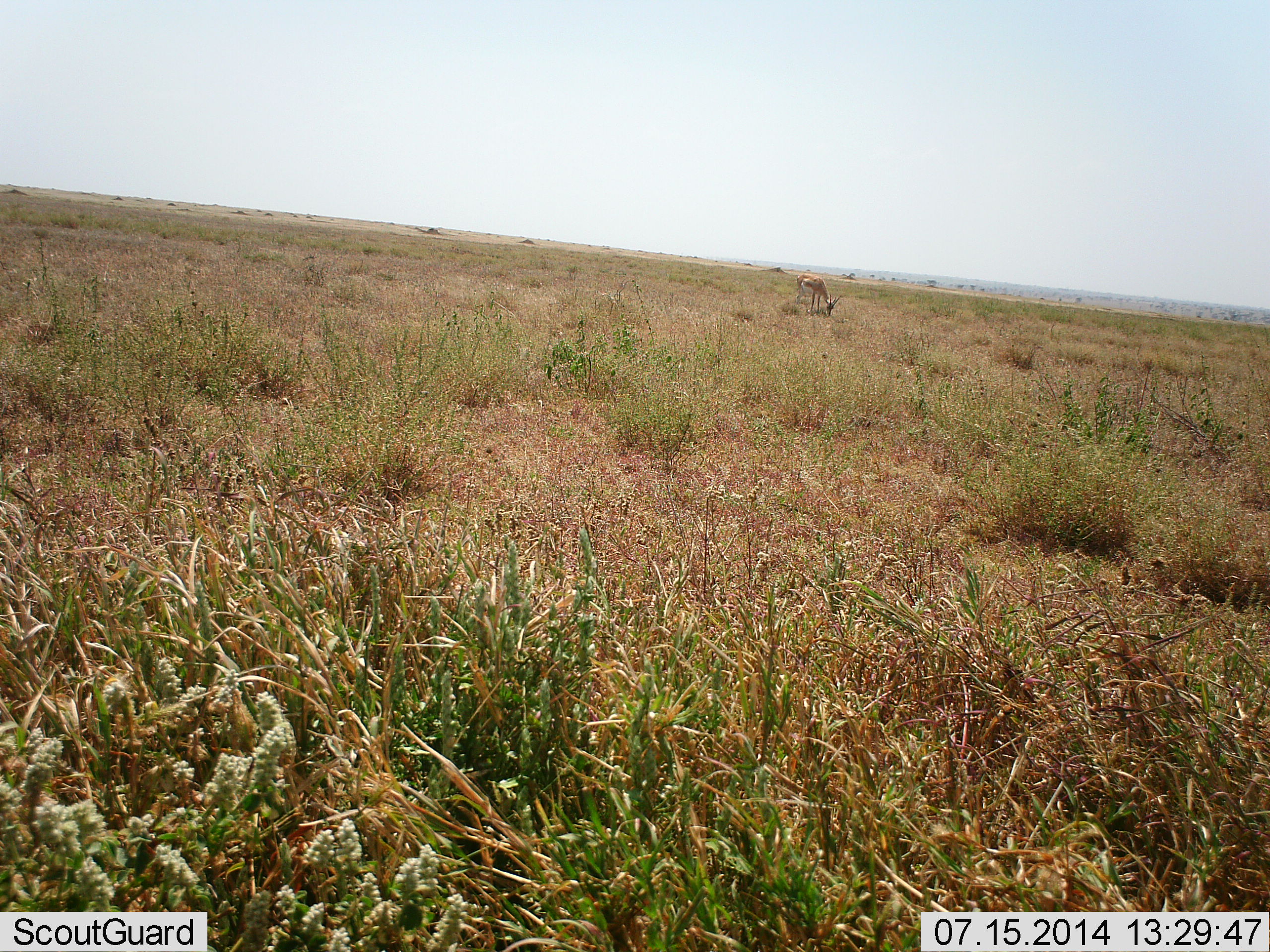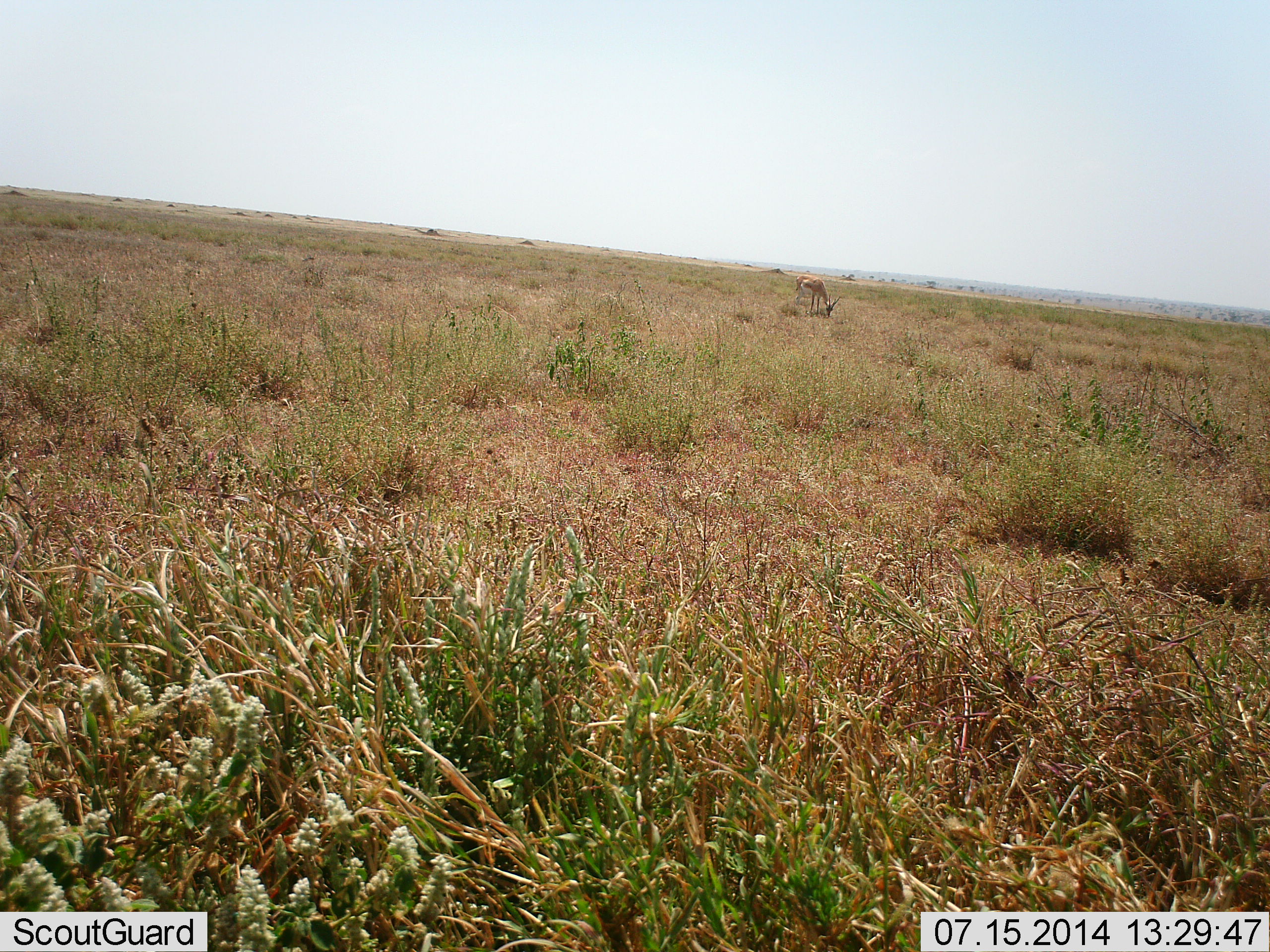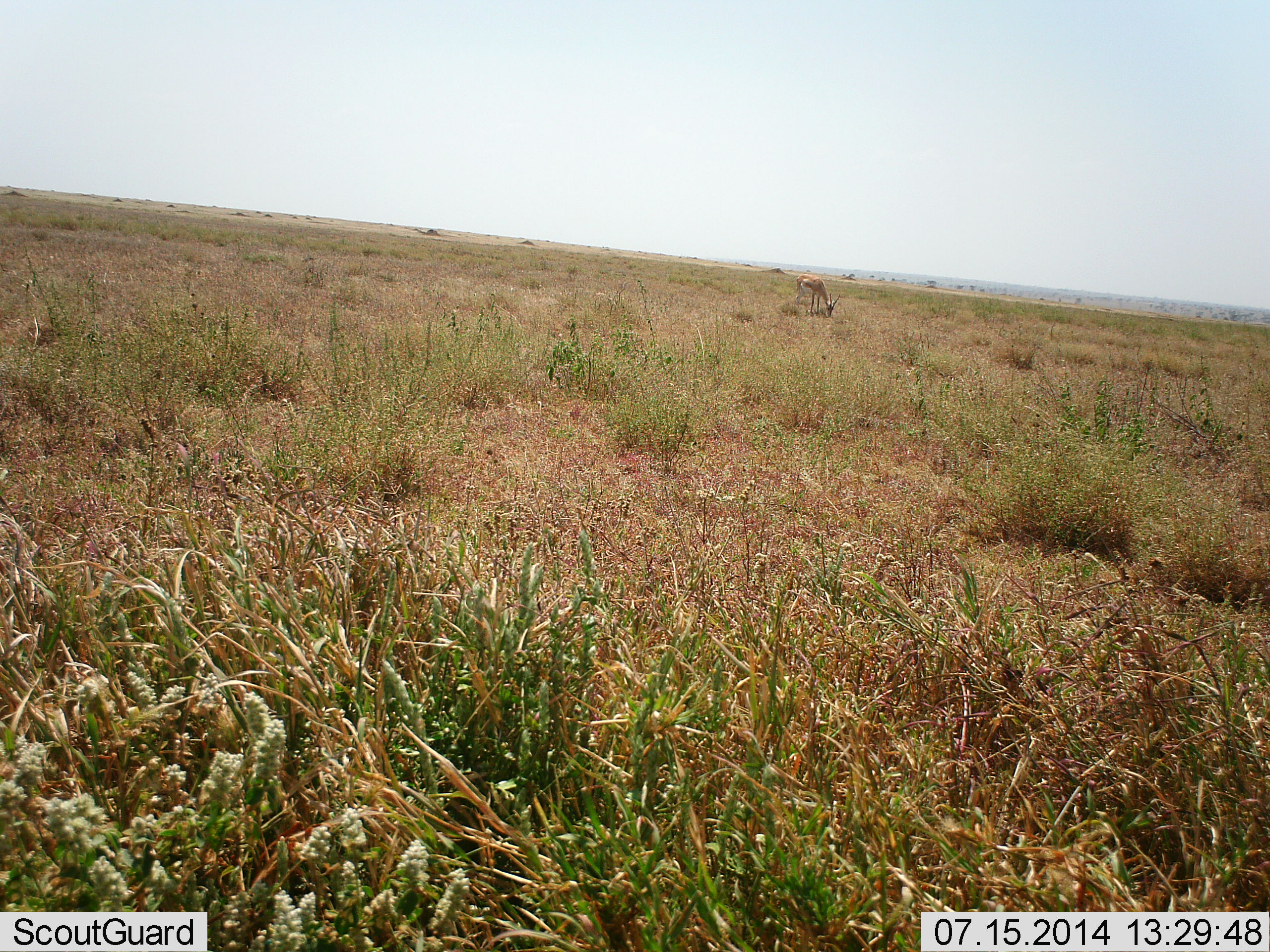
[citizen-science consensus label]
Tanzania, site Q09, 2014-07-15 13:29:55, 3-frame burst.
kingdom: Animalia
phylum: Chordata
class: Mammalia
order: Artiodactyla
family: Bovidae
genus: Eudorcas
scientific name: Eudorcas thomsonii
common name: thomson's gazelle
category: gazellethomsons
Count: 1.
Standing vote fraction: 20%.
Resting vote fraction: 0%.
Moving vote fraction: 0%.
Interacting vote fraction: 0%.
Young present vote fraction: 0%.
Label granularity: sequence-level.